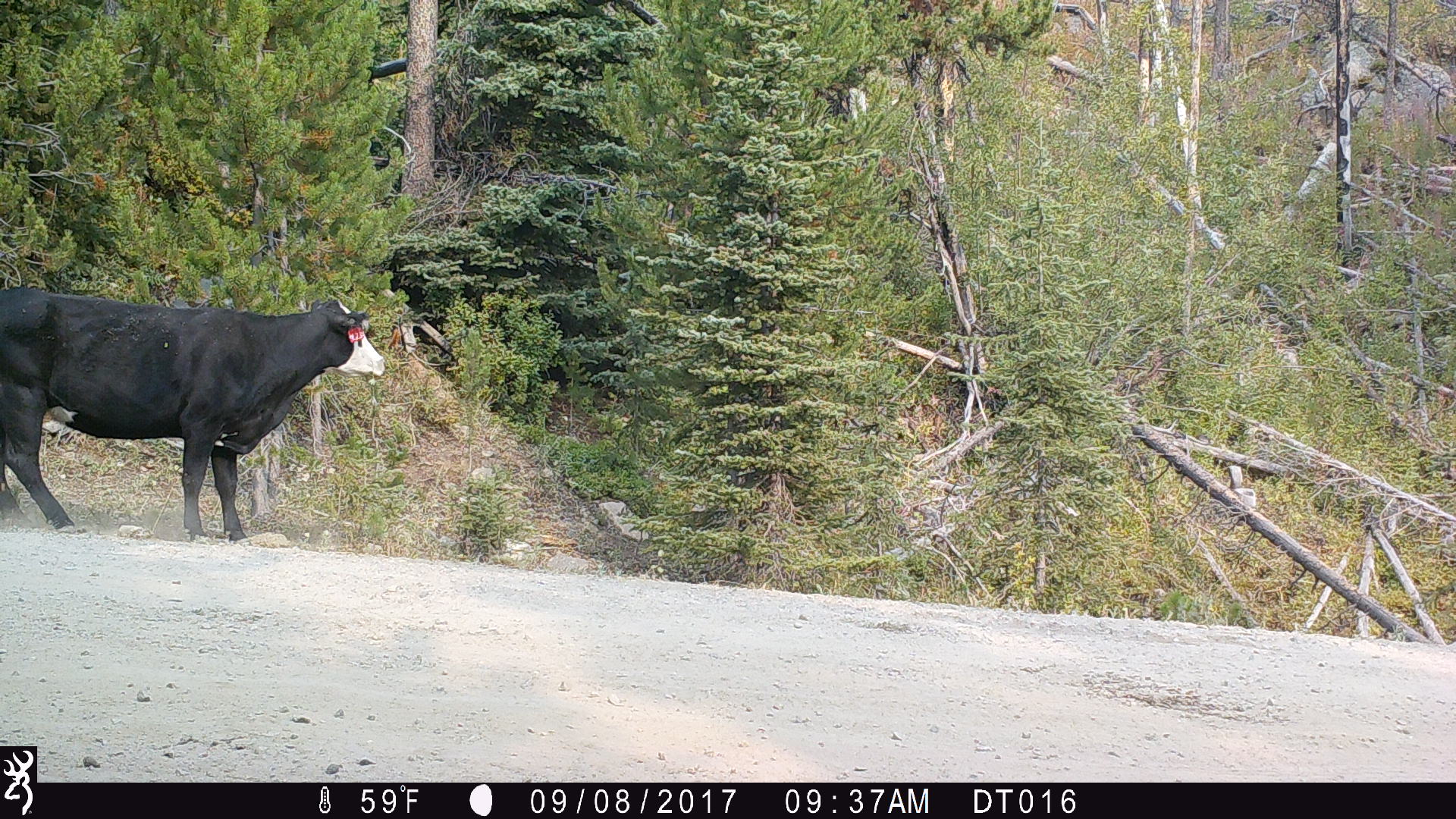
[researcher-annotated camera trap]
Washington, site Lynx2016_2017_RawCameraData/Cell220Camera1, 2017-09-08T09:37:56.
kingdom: Animalia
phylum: Chordata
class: Mammalia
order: Artiodactyla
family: Bovidae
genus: Bos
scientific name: Bos taurus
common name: domestic cattle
Domestic cattle (Bos taurus). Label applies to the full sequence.